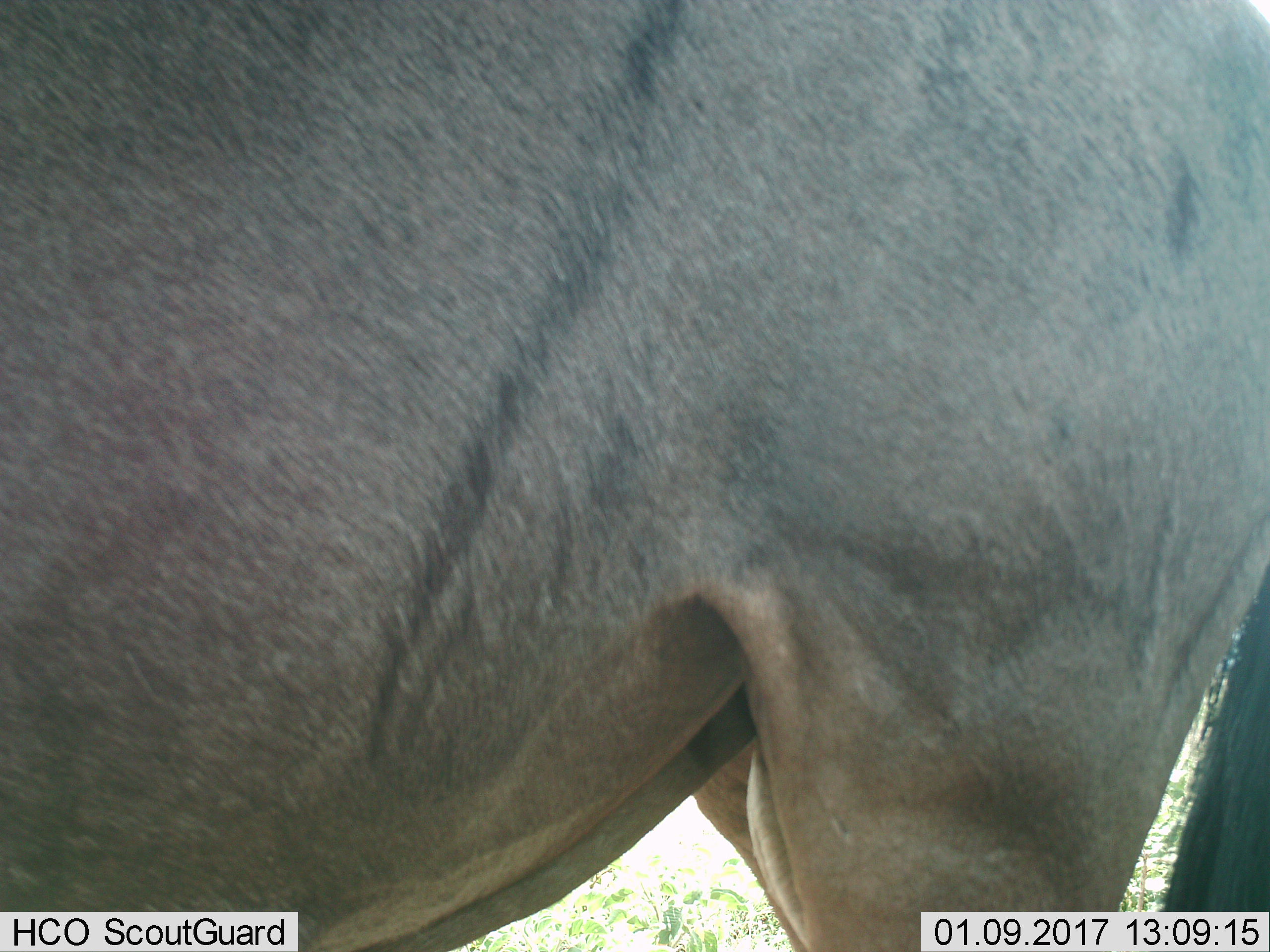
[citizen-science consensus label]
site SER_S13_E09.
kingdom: Animalia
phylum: Chordata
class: Mammalia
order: Artiodactyla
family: Bovidae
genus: Connochaetes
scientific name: Connochaetes taurinus taurinus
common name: blue wildebeest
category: wildebeestblue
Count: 1.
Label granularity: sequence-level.